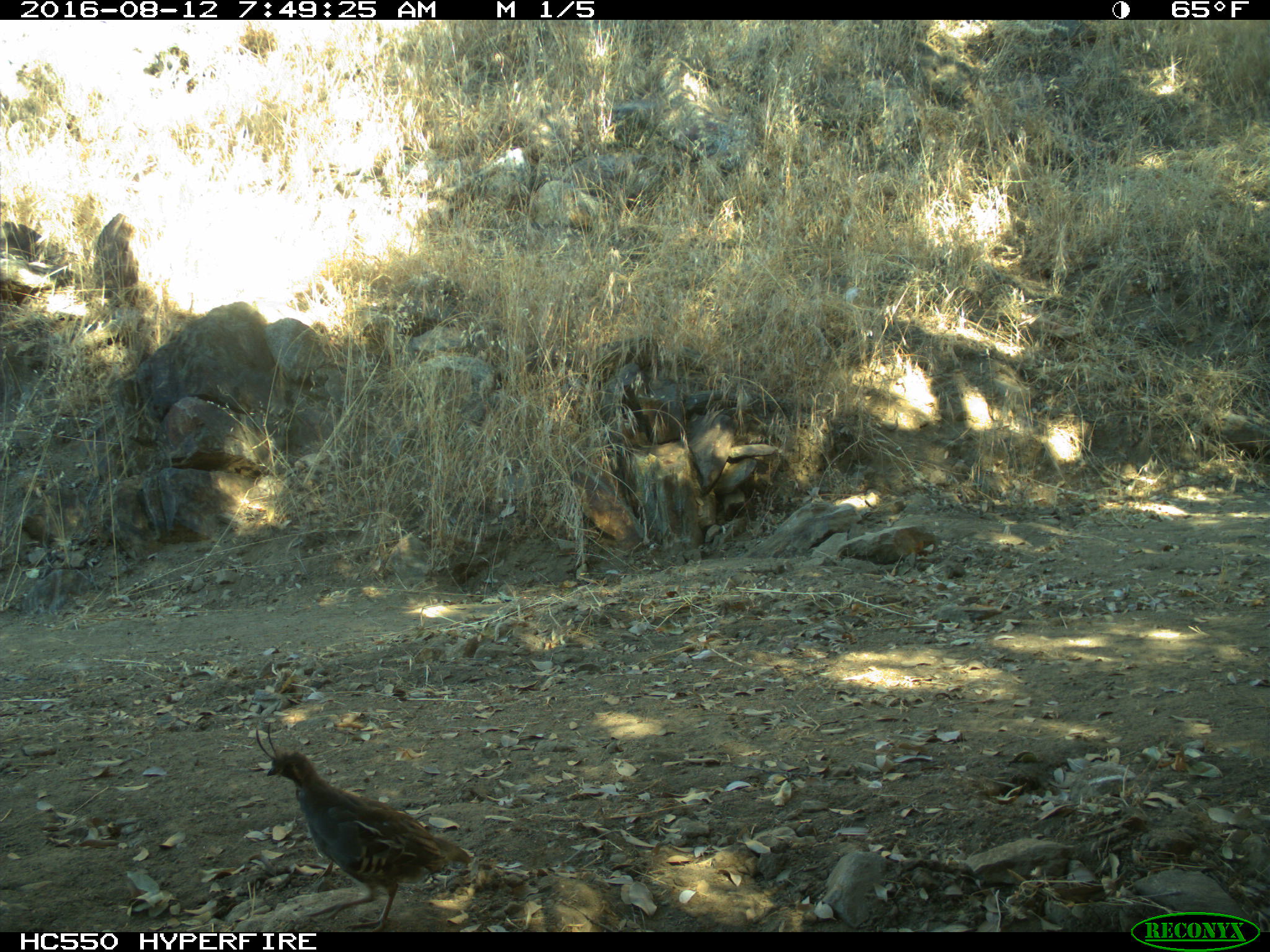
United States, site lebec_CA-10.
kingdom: Animalia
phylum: Chordata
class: Aves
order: Galliformes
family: Odontophoridae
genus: Callipepla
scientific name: Callipepla californica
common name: california quail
Callipepla californica (california quail).